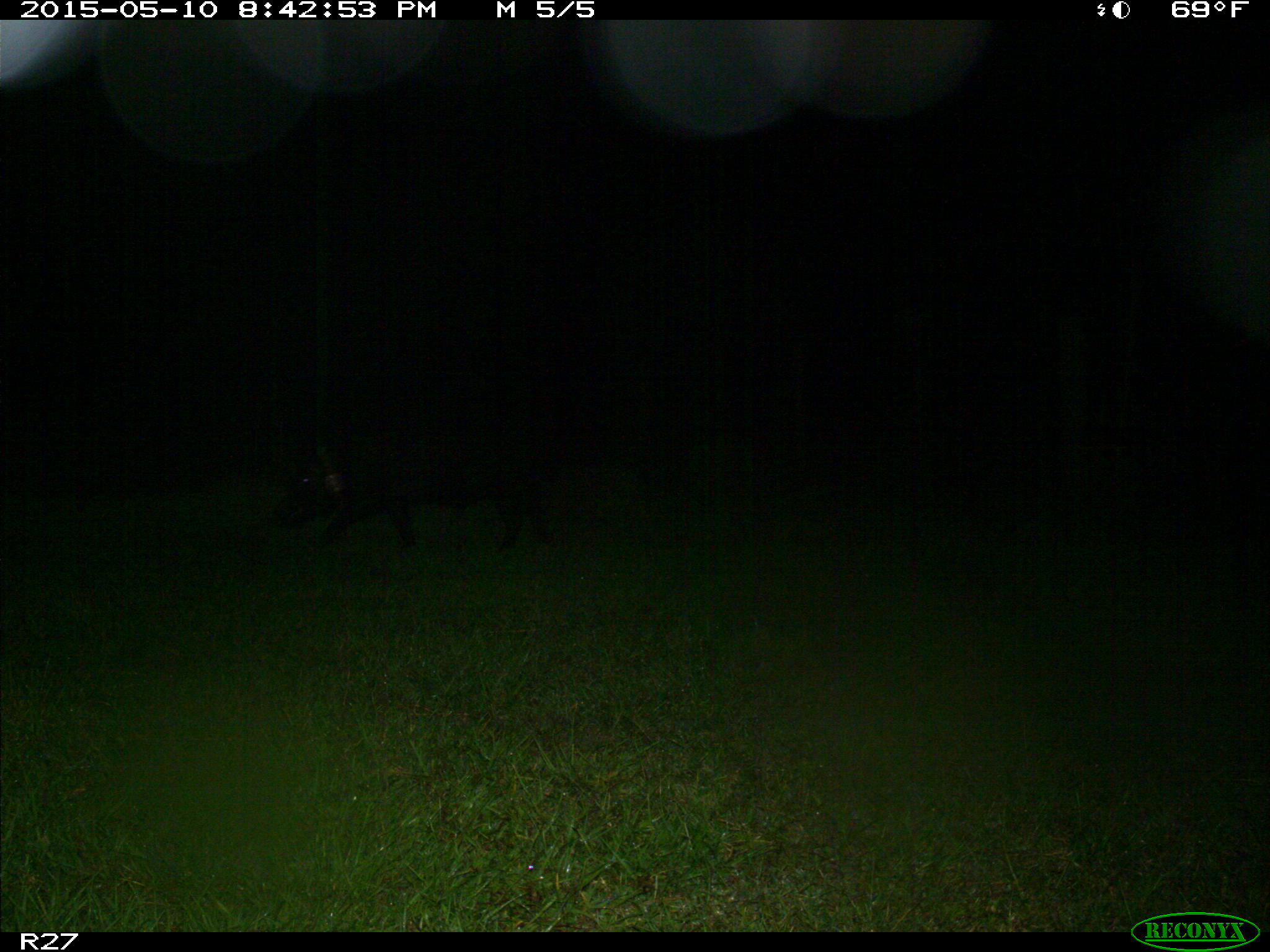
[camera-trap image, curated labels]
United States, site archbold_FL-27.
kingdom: Animalia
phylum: Chordata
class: Mammalia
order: Artiodactyla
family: Suidae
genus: Sus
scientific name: Sus scrofa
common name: wild boar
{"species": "Sus scrofa (wild boar)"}